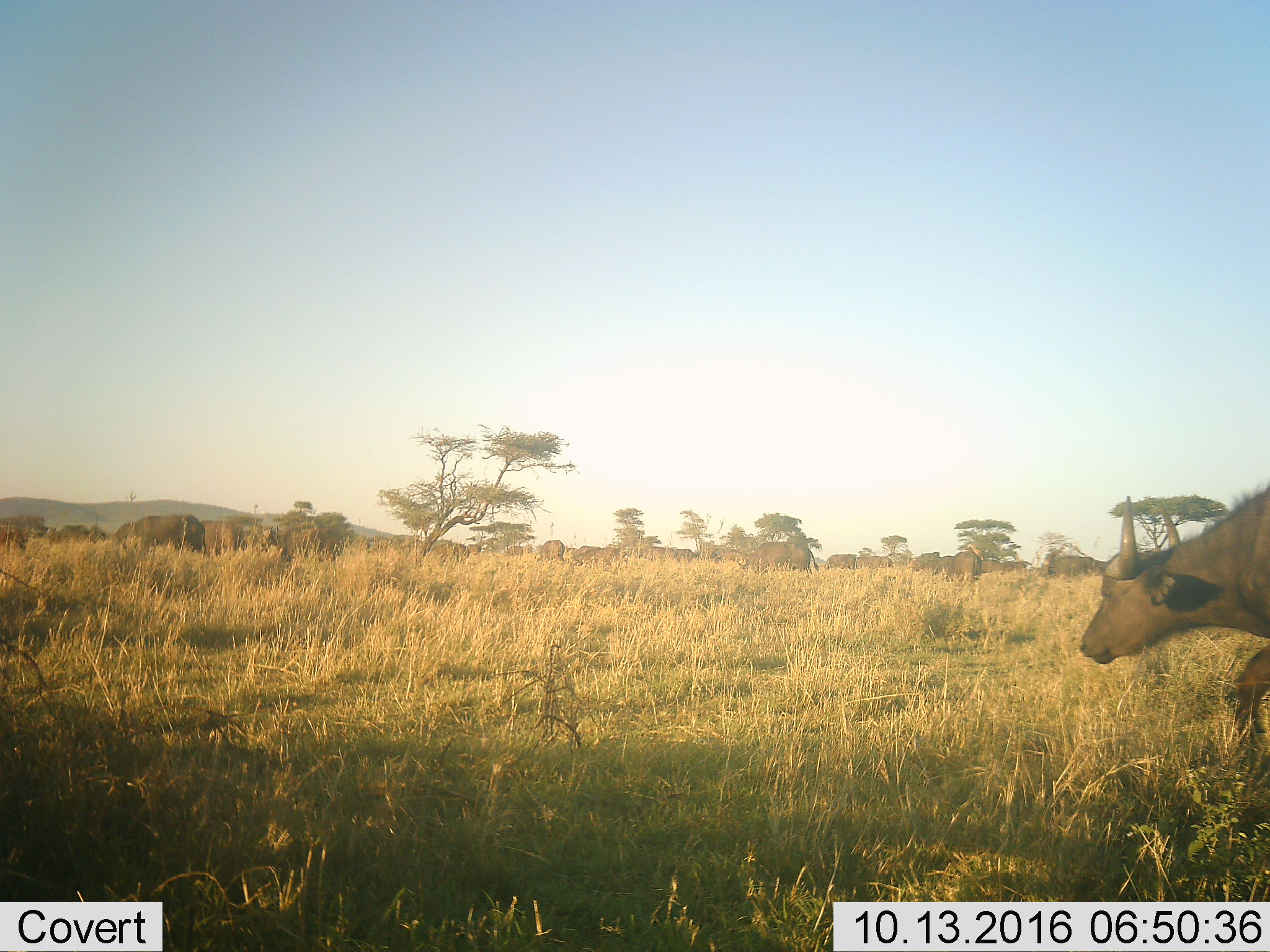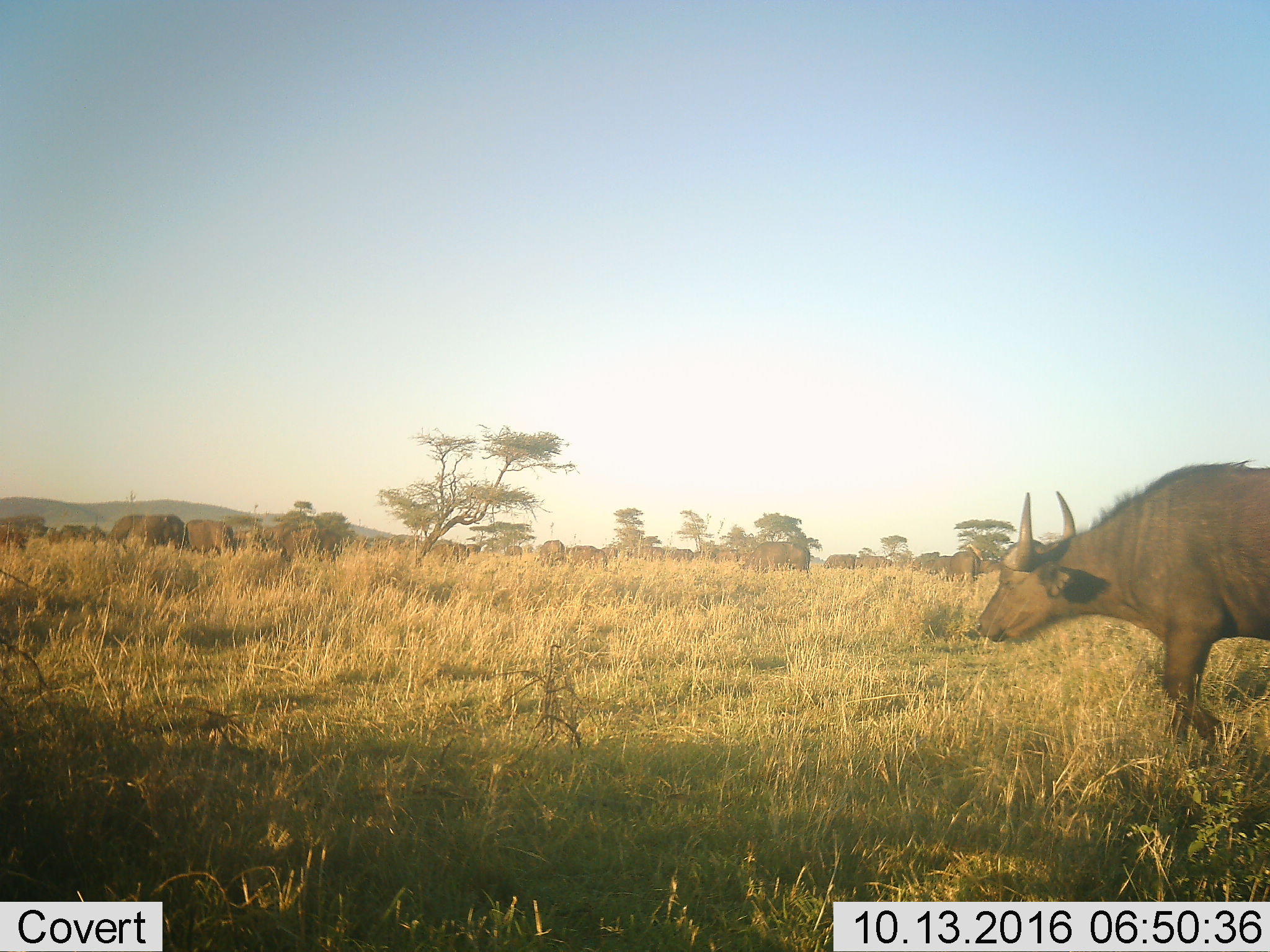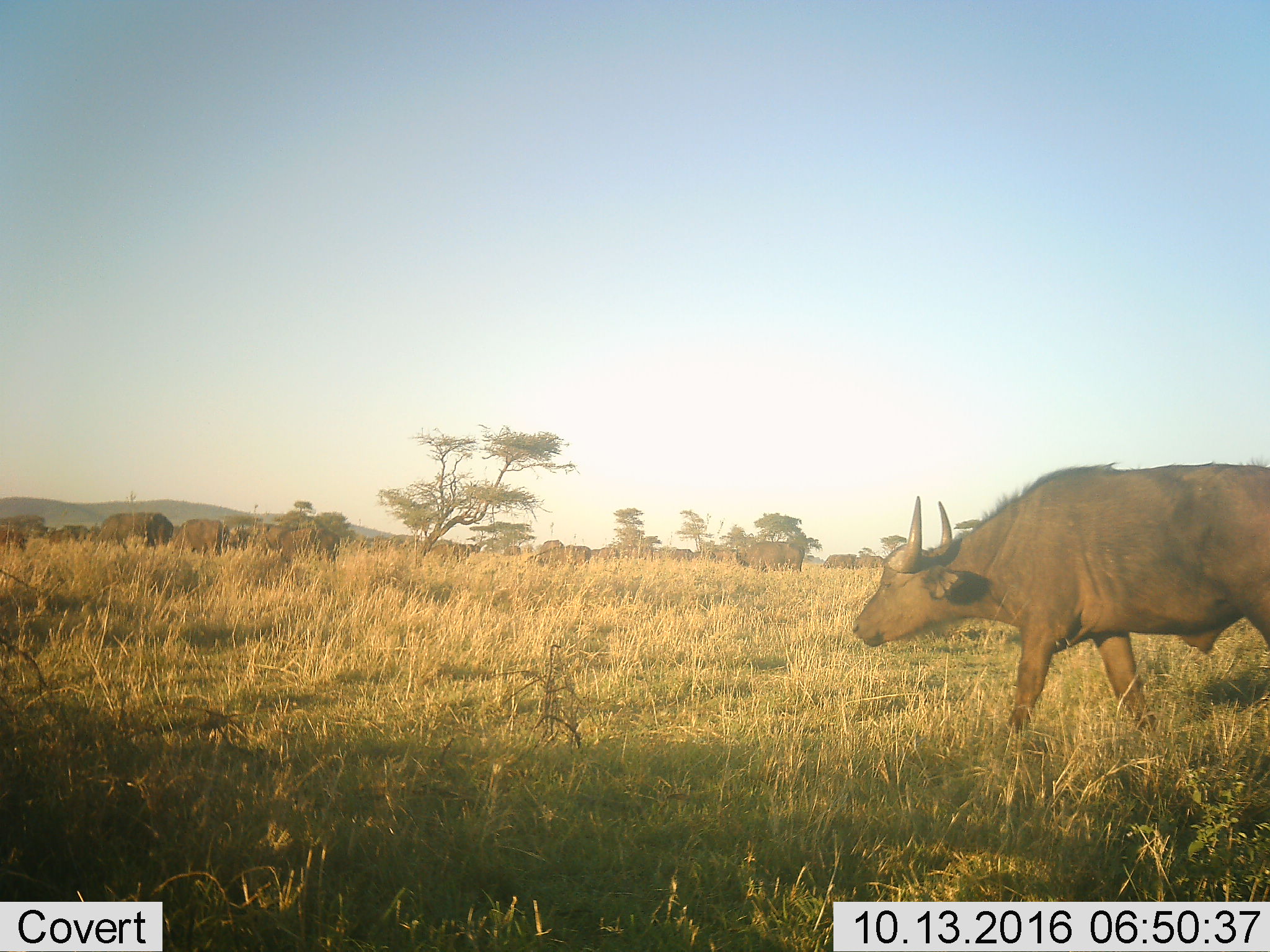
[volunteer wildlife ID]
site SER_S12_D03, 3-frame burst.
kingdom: Animalia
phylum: Chordata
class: Mammalia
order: Artiodactyla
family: Bovidae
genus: Syncerus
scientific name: Syncerus caffer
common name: african buffalo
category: buffalo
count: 11-50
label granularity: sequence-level